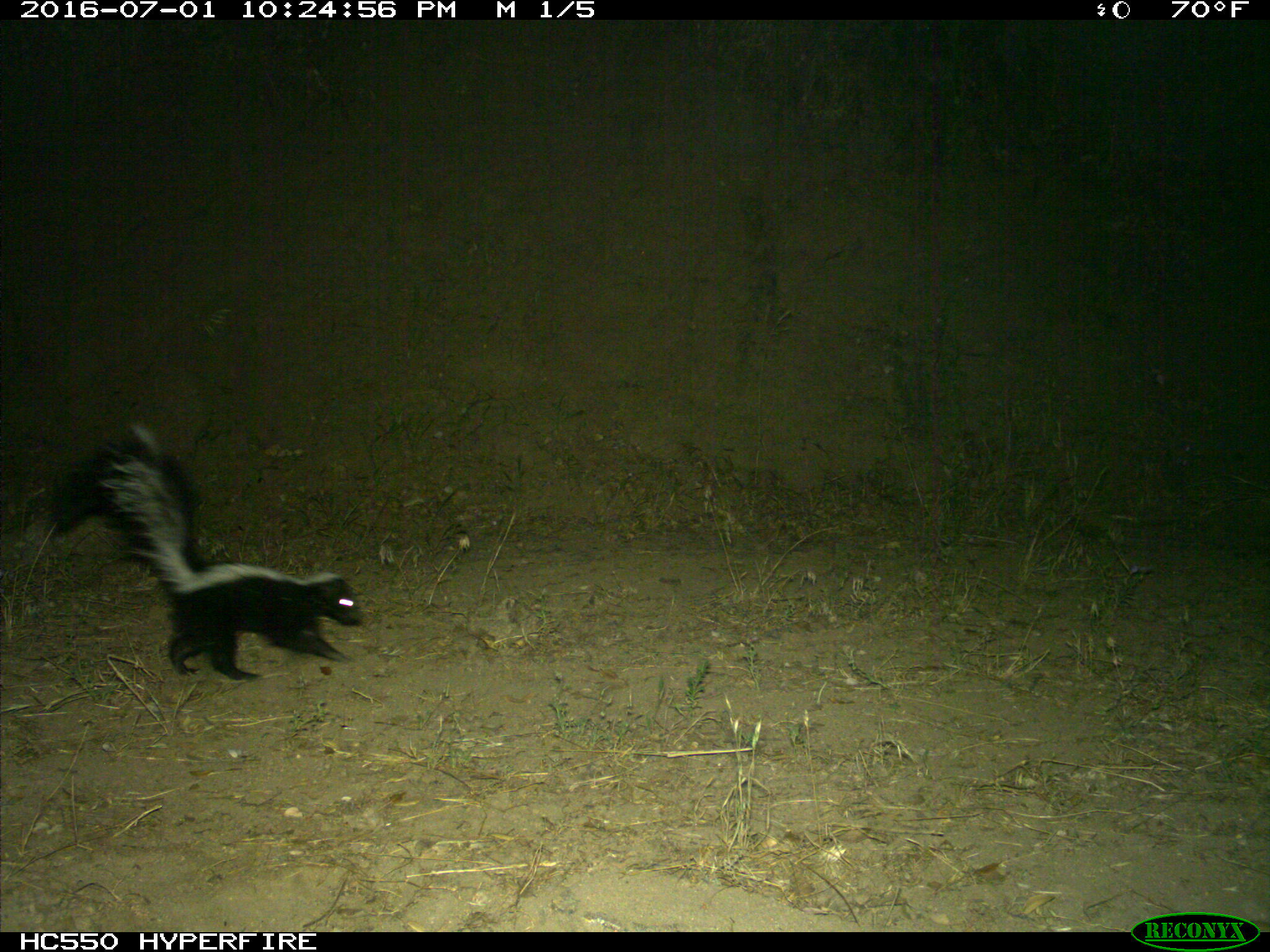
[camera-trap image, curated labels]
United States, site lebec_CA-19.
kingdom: Animalia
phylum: Chordata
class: Mammalia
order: Carnivora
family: Mephitidae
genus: Mephitis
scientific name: Mephitis mephitis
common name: striped skunk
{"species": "Mephitis mephitis (striped skunk)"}